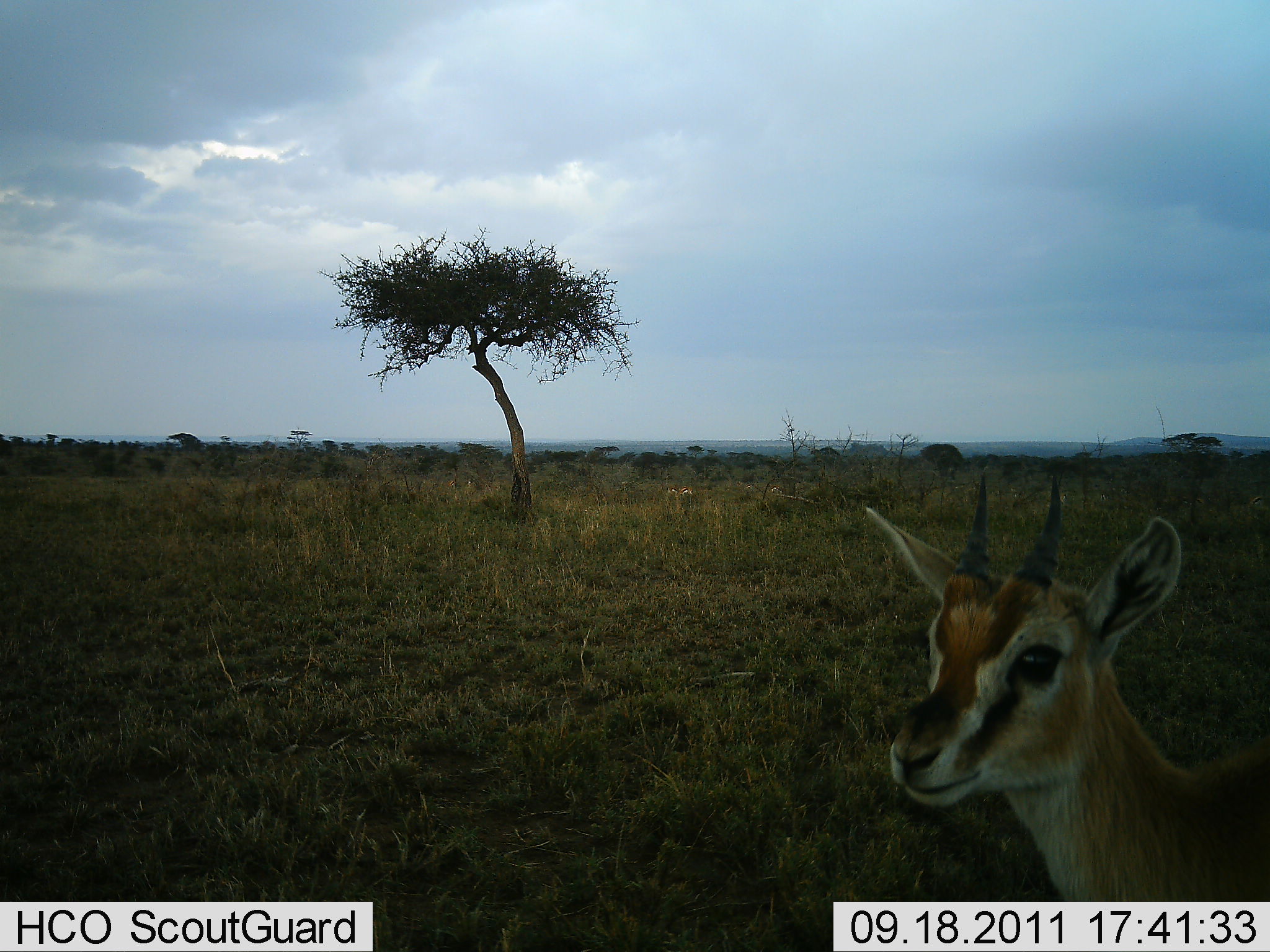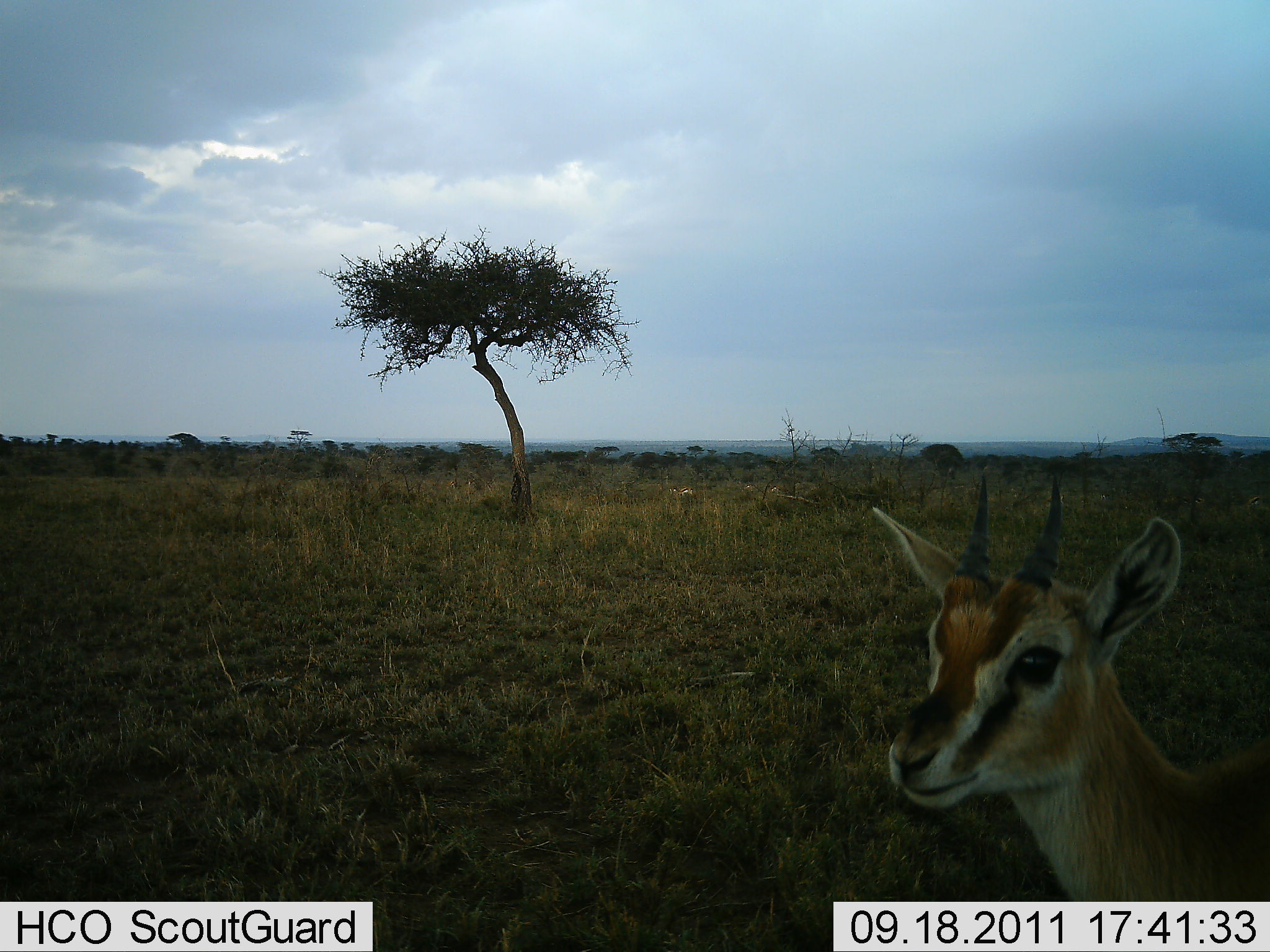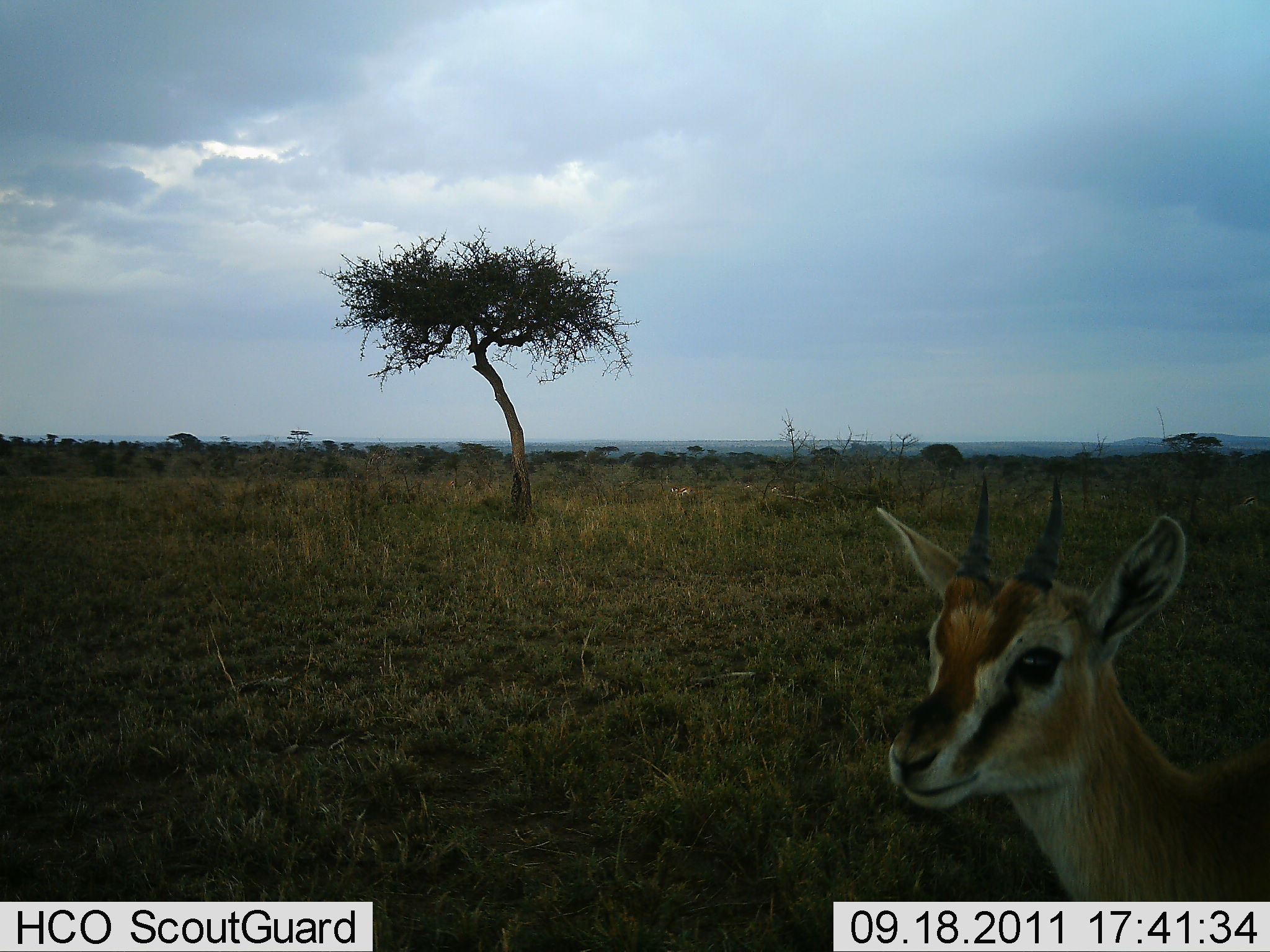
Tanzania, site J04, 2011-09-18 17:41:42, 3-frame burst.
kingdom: Animalia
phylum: Chordata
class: Mammalia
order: Artiodactyla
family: Bovidae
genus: Eudorcas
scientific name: Eudorcas thomsonii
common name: thomson's gazelle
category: gazellethomsons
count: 1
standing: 100%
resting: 0%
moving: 0%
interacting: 0%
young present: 10%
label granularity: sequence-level